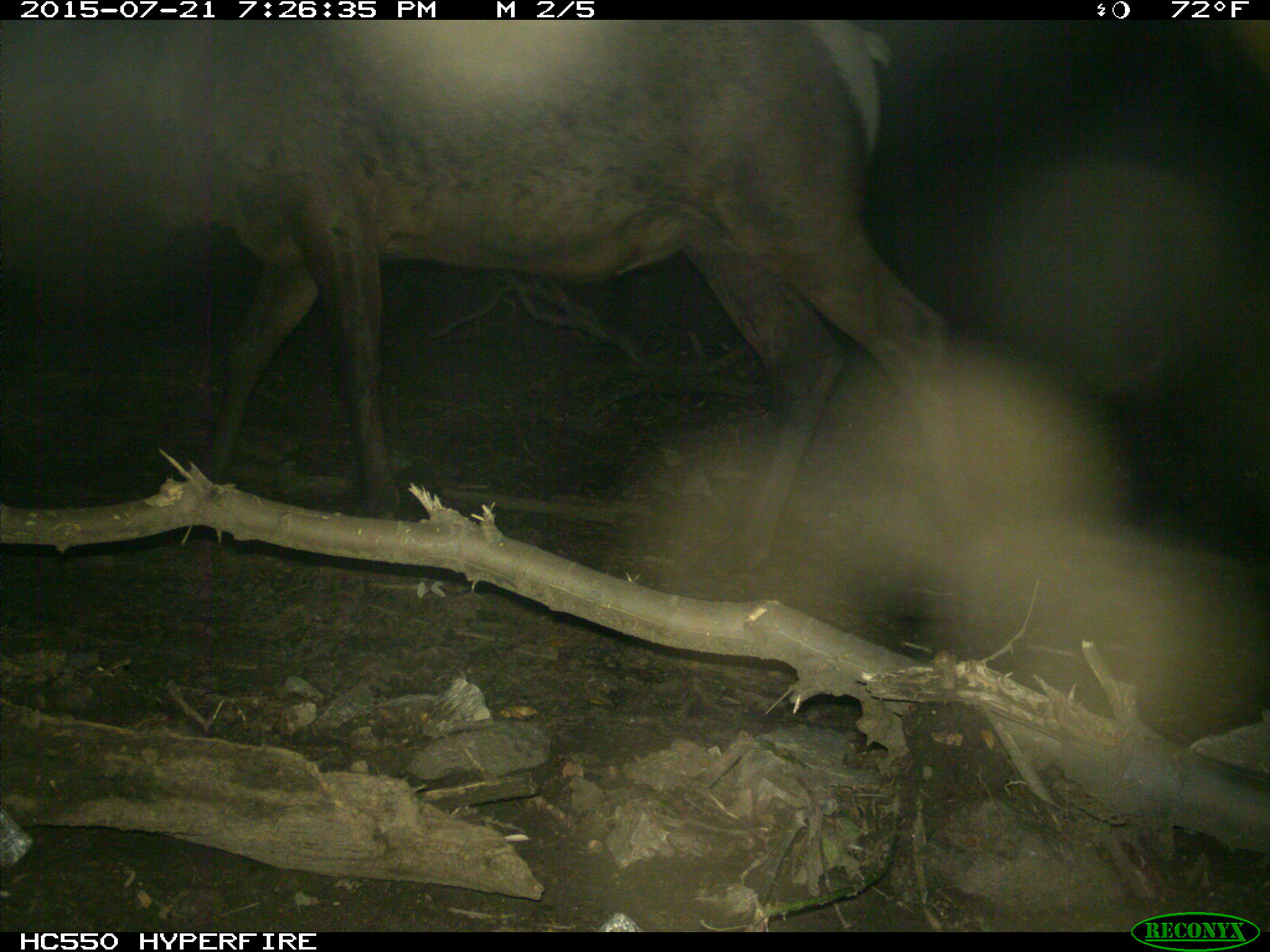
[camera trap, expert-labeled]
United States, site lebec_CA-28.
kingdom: Animalia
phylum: Chordata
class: Mammalia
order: Artiodactyla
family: Cervidae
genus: Cervus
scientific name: Cervus canadensis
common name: elk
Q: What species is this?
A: Cervus canadensis (elk).